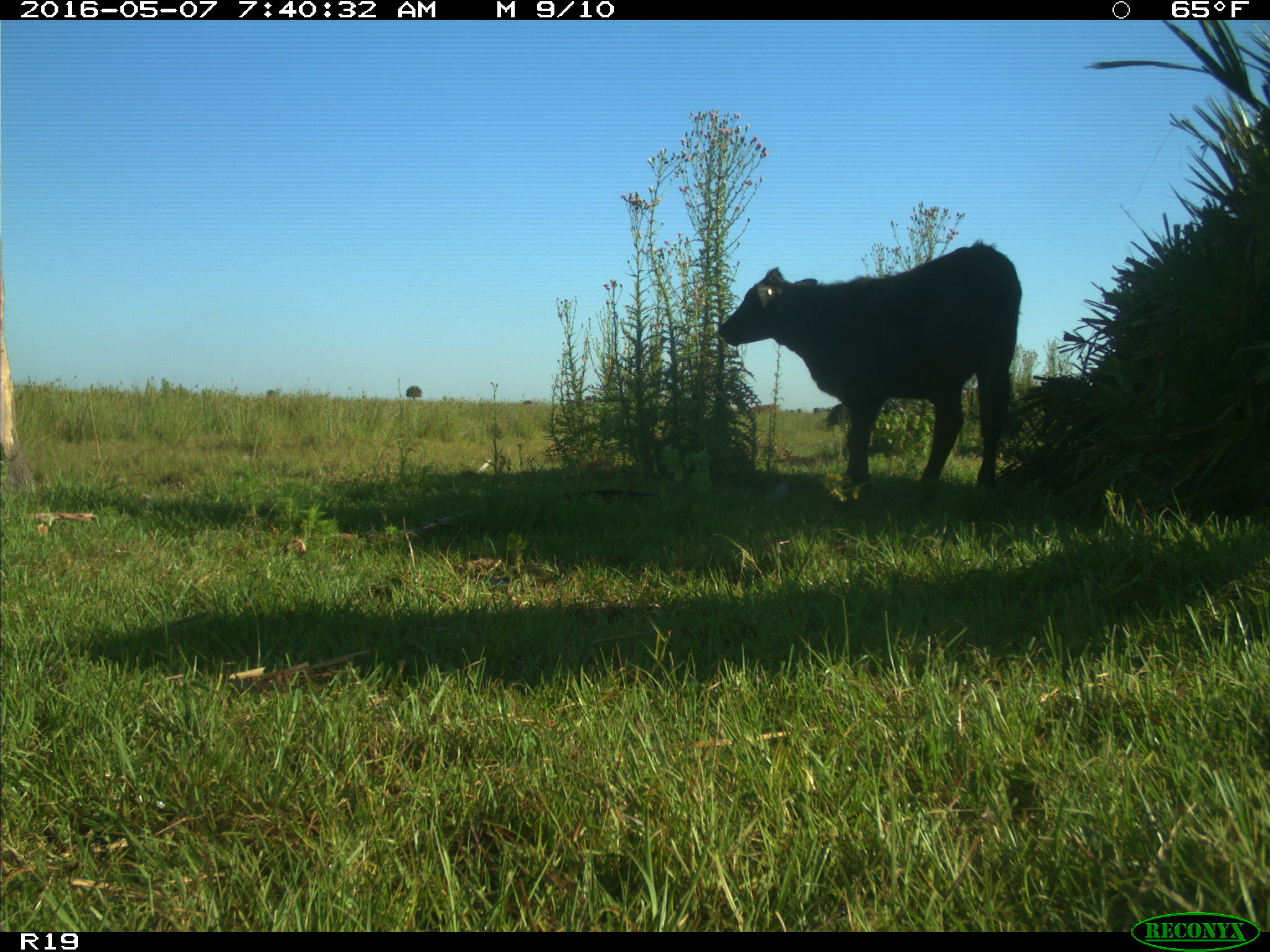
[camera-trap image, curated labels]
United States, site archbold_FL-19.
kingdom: Animalia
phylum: Chordata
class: Mammalia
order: Artiodactyla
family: Bovidae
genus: Bos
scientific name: Bos taurus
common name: domestic cow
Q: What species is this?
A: Bos taurus (domestic cow).